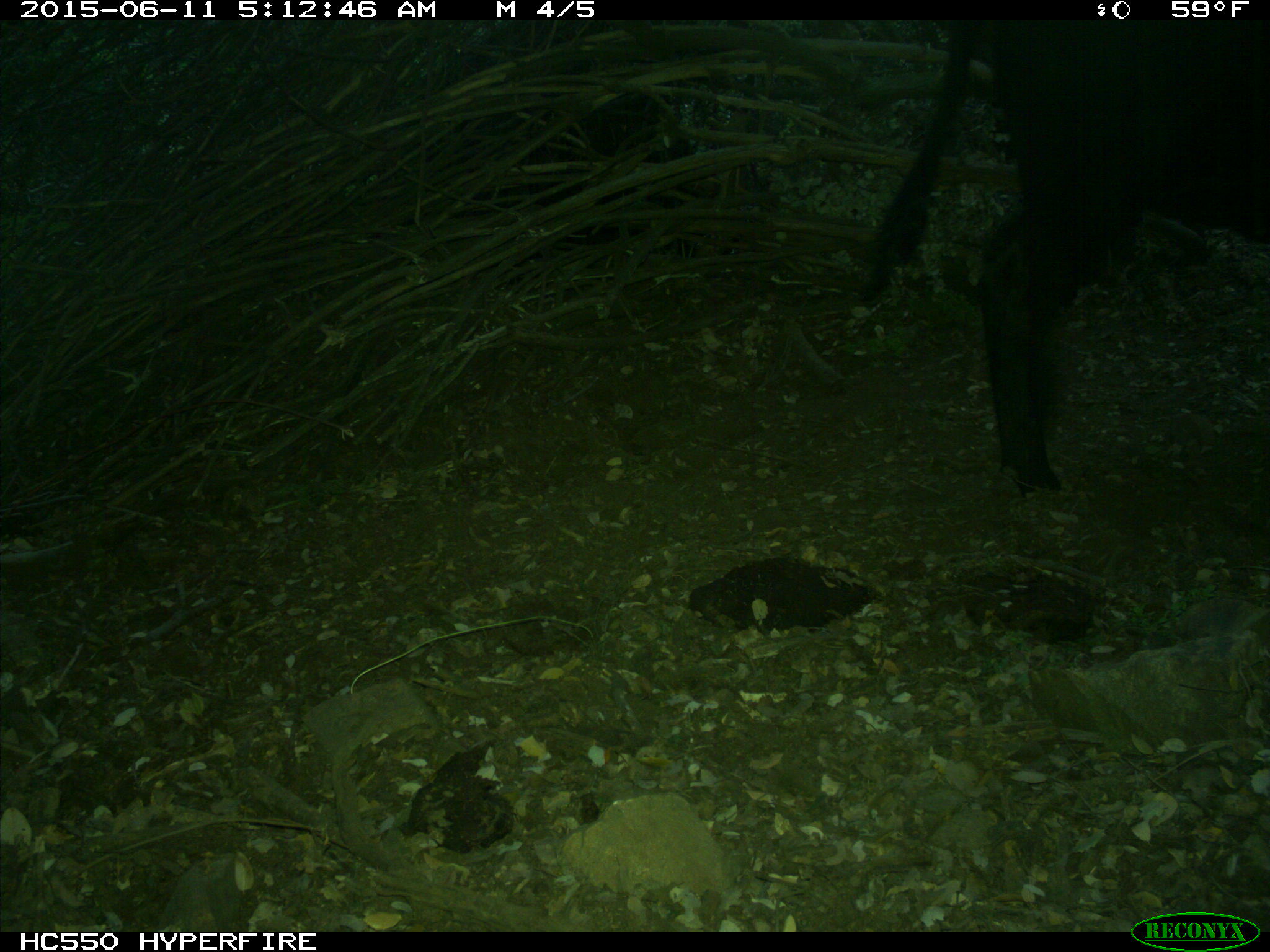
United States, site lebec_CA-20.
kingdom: Animalia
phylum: Chordata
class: Mammalia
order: Artiodactyla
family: Bovidae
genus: Bos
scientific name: Bos taurus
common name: domestic cow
Bos taurus (domestic cow).